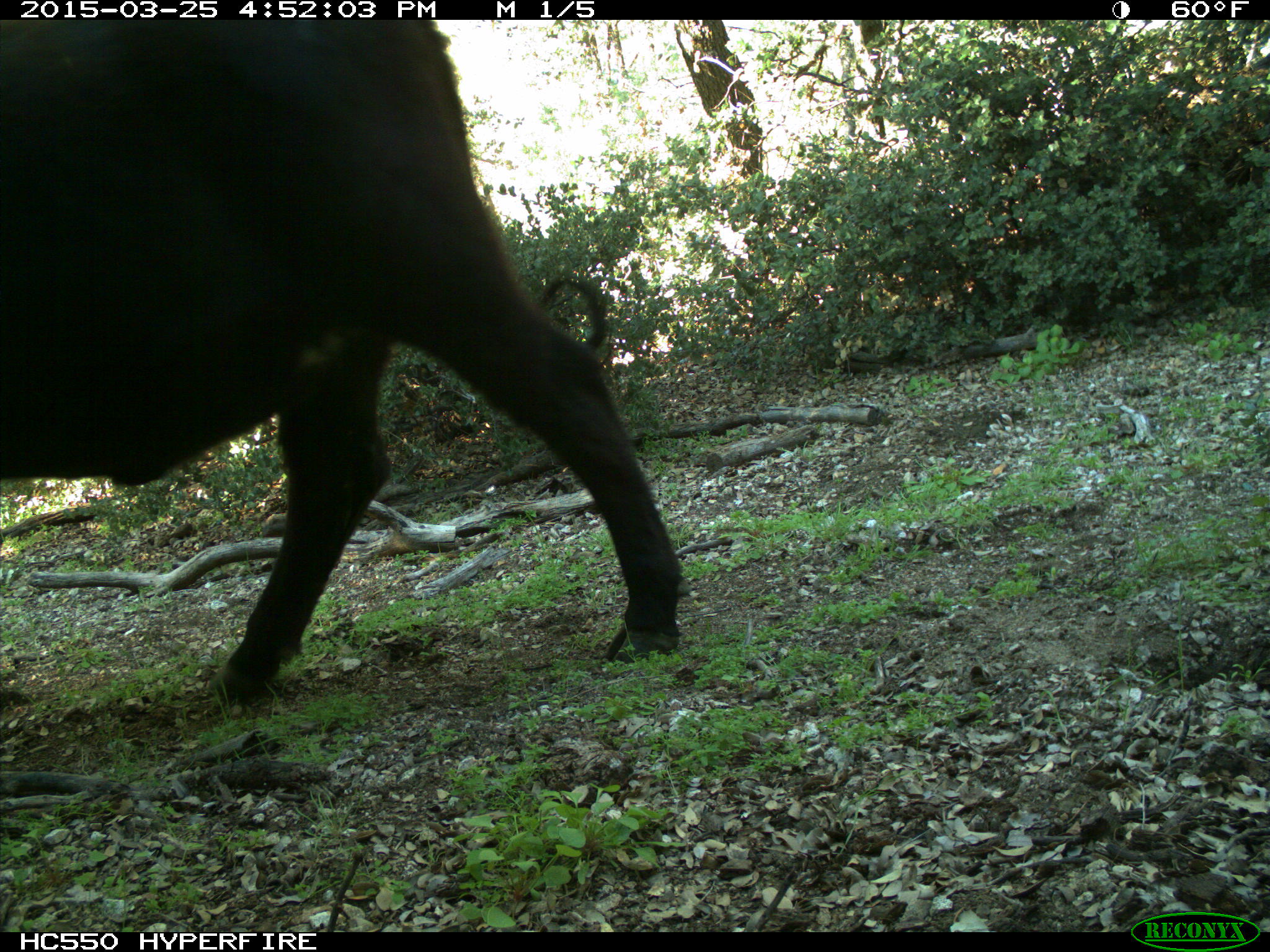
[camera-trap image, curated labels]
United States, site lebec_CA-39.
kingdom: Animalia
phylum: Chordata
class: Mammalia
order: Artiodactyla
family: Bovidae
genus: Bos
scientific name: Bos taurus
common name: domestic cow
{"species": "Bos taurus (domestic cow)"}